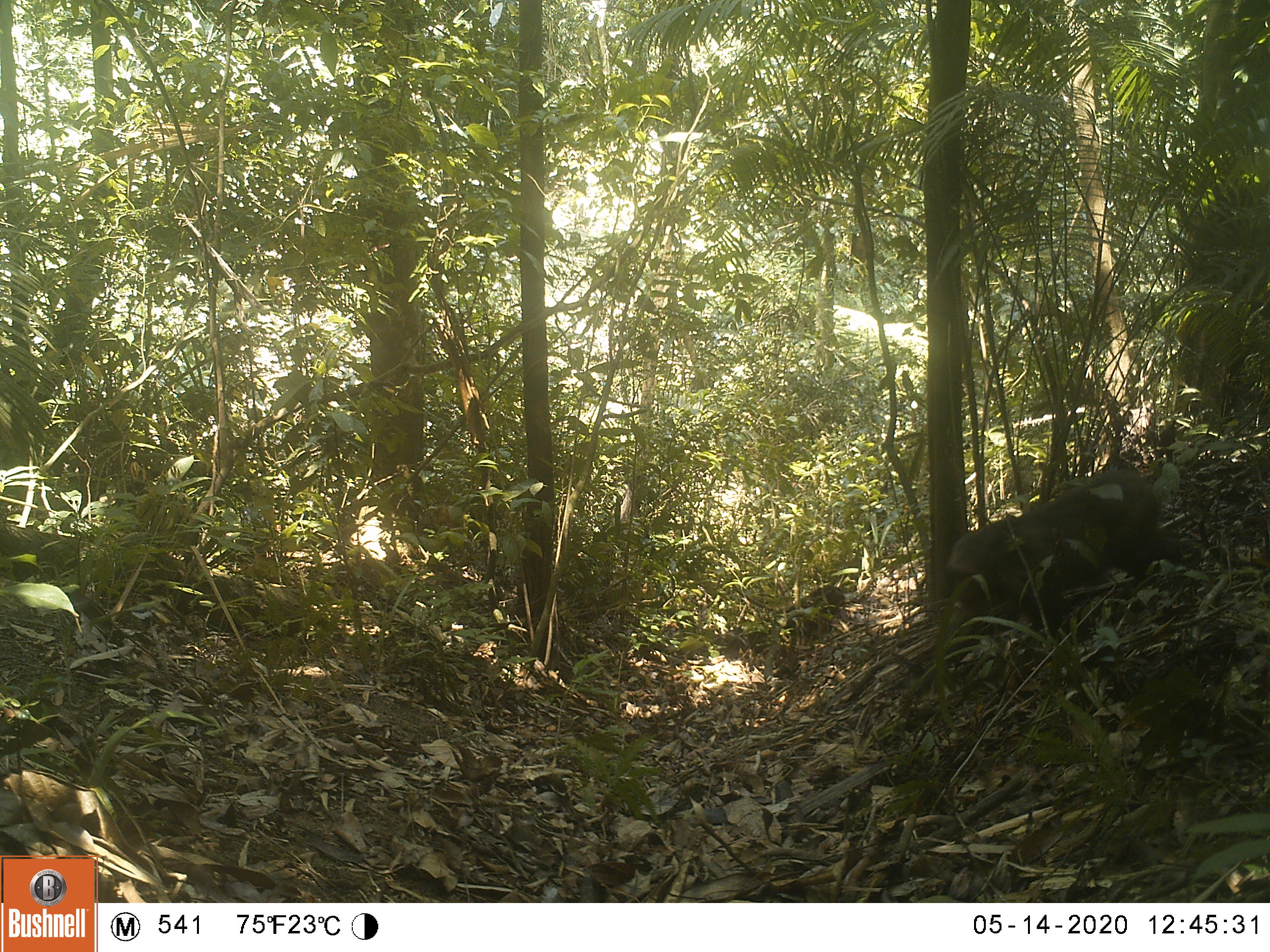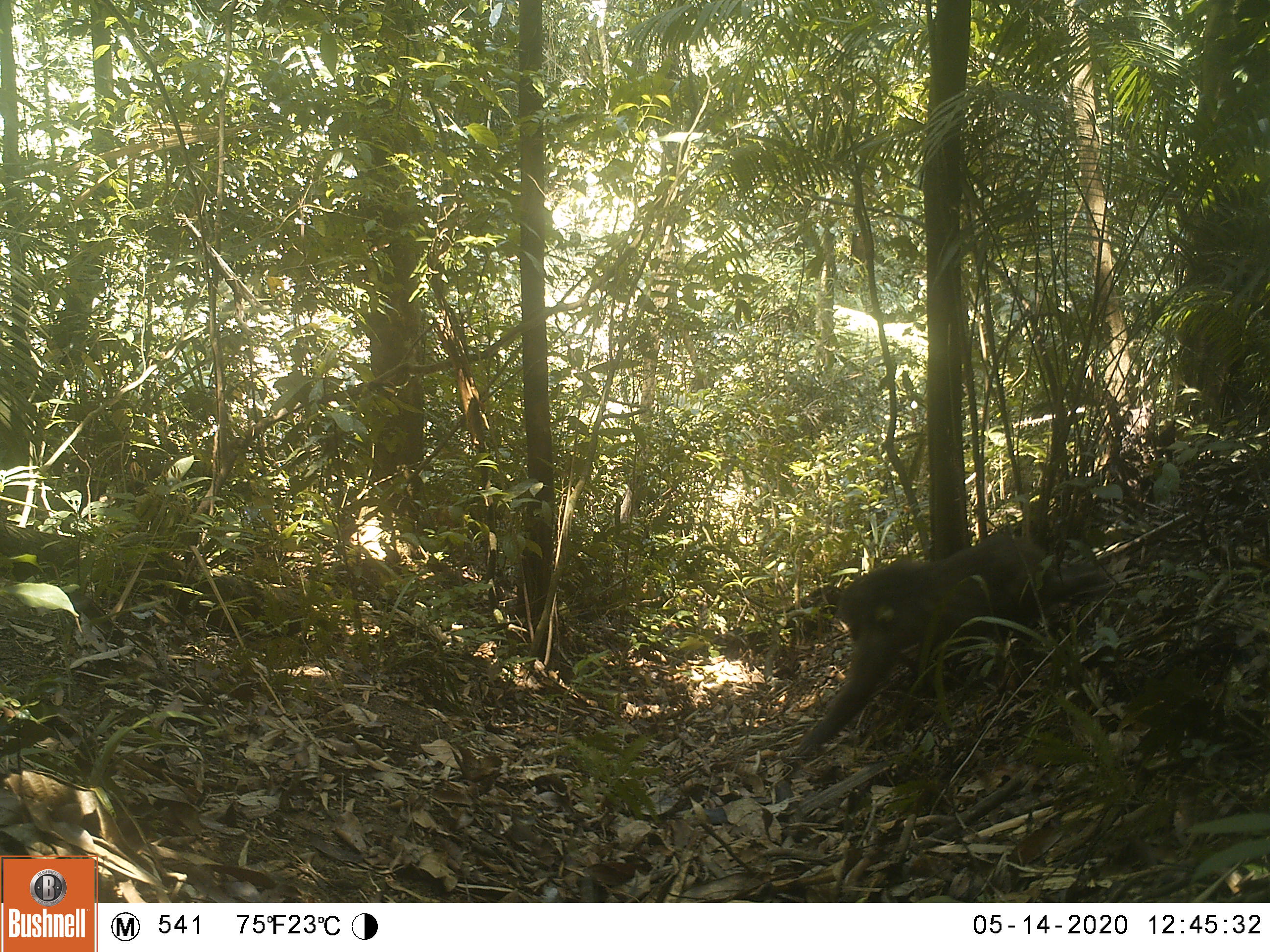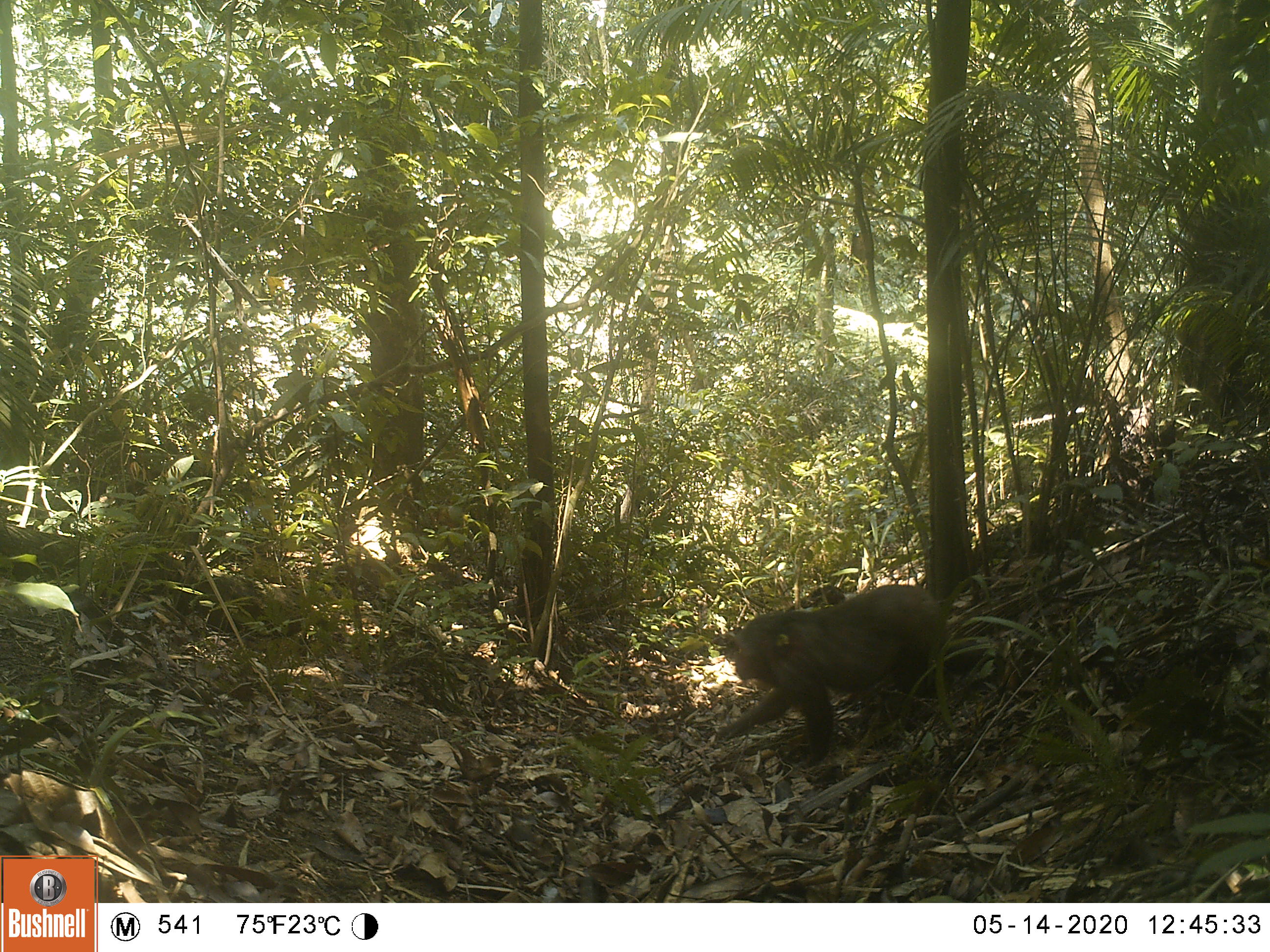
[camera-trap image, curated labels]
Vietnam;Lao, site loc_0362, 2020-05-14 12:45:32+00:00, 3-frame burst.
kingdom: Animalia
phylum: Chordata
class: Mammalia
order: Primates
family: Cercopithecidae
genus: Macaca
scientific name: Macaca arctoides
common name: stump-tailed macaque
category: stump tailed macaque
Stump tailed macaque (stump-tailed macaque) (Macaca arctoides). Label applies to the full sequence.